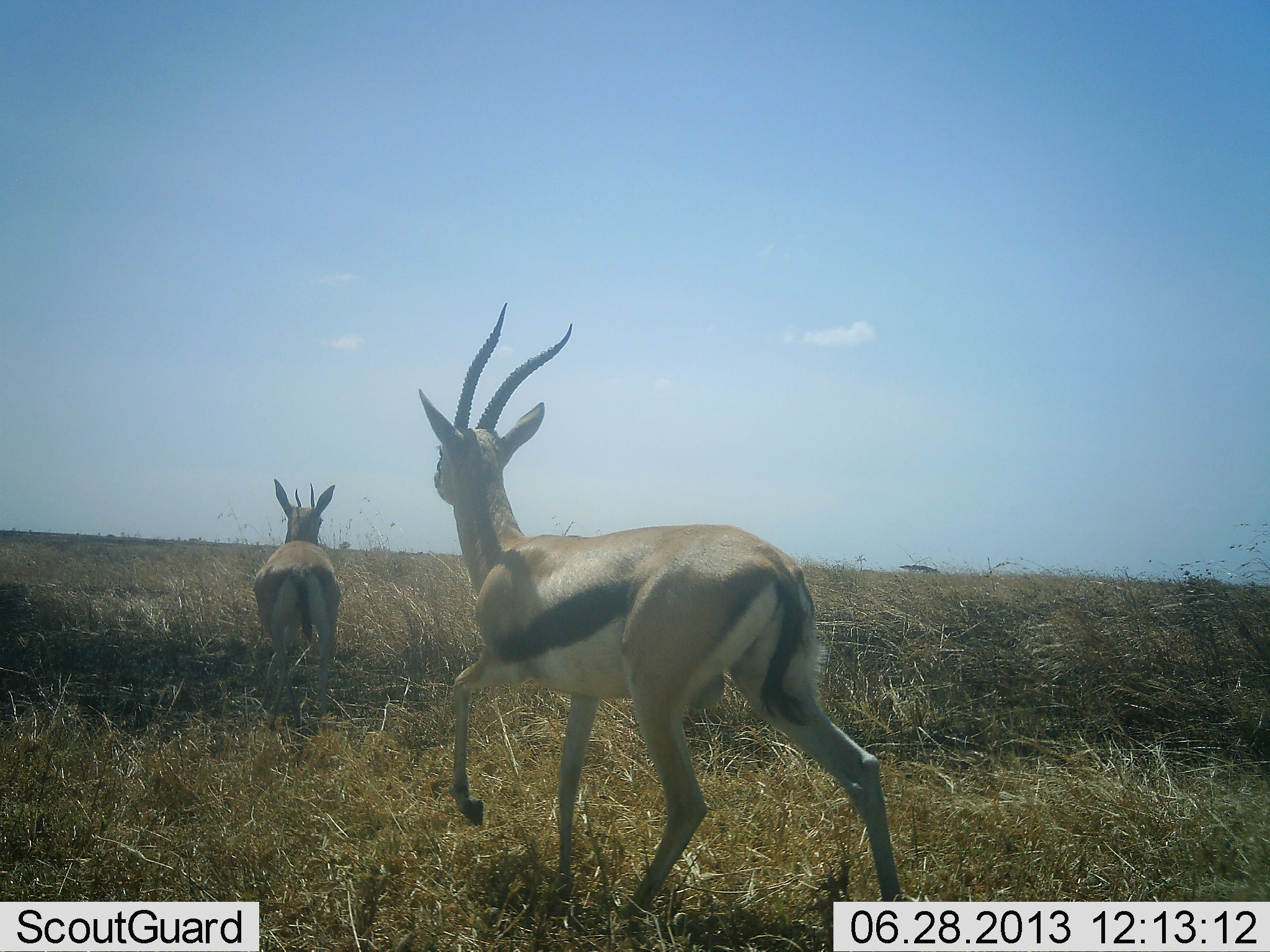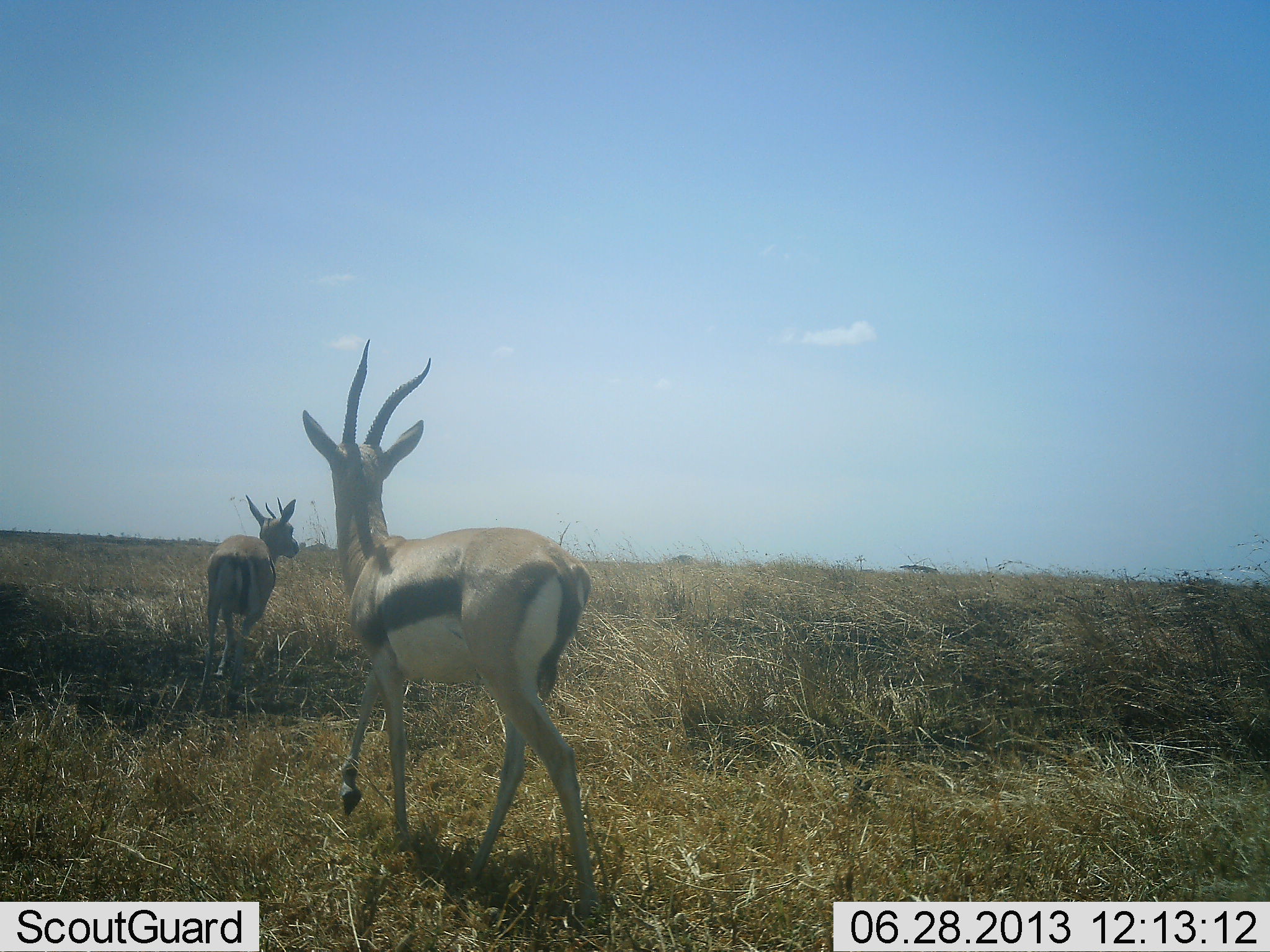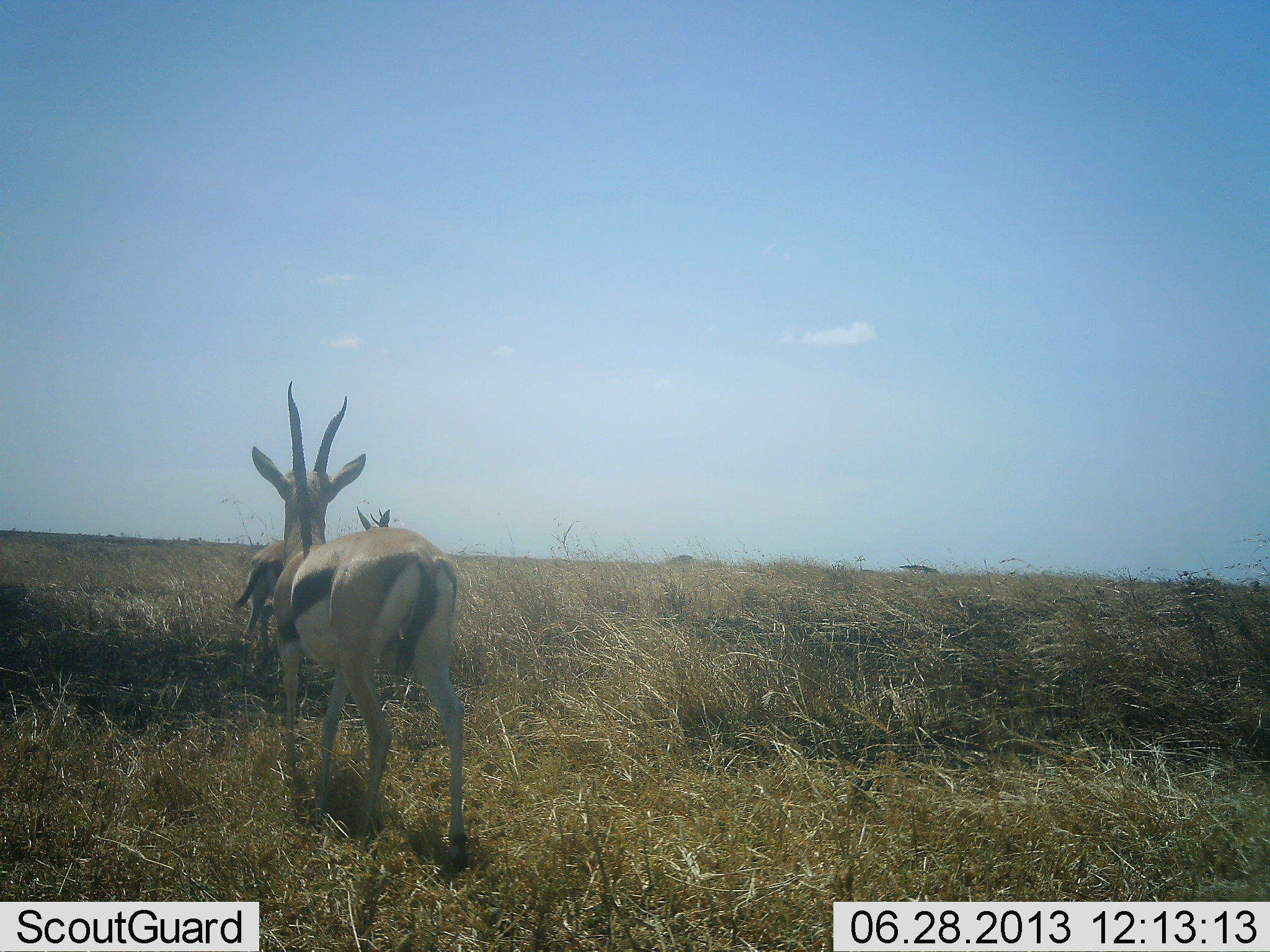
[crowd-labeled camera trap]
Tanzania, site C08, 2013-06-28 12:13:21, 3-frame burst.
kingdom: Animalia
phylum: Chordata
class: Mammalia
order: Artiodactyla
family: Bovidae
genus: Eudorcas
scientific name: Eudorcas thomsonii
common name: thomson's gazelle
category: gazellethomsons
Gazellethomsons (thomson's gazelle) (Eudorcas thomsonii), count 2. Behavior (volunteer vote fractions): standing 9%, resting 0%, moving 97%, interacting 0%. Young present (vote fraction): 0%. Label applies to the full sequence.